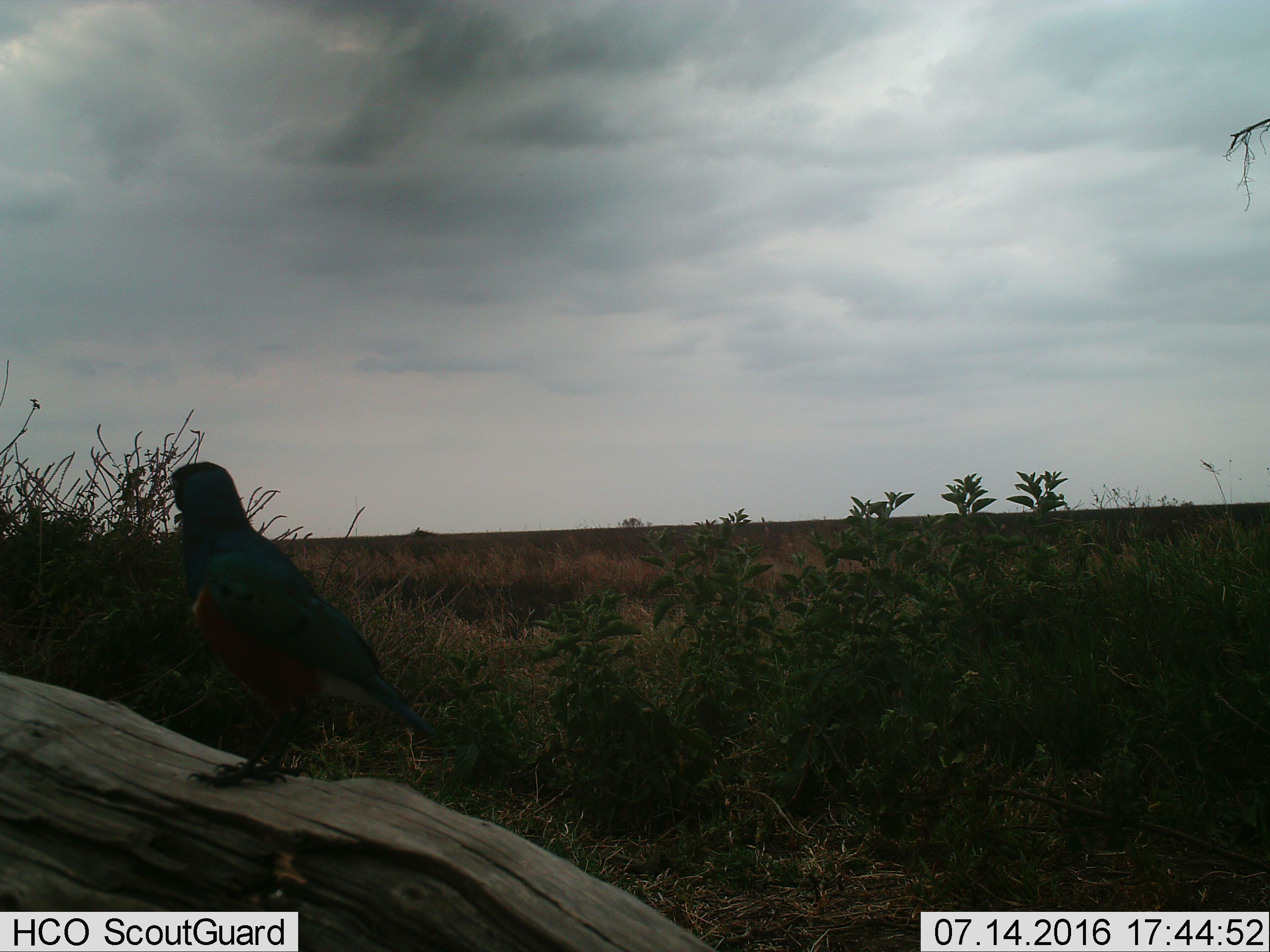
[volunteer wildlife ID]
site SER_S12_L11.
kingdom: Animalia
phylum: Chordata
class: Aves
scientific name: Aves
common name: bird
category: birdother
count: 1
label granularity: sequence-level